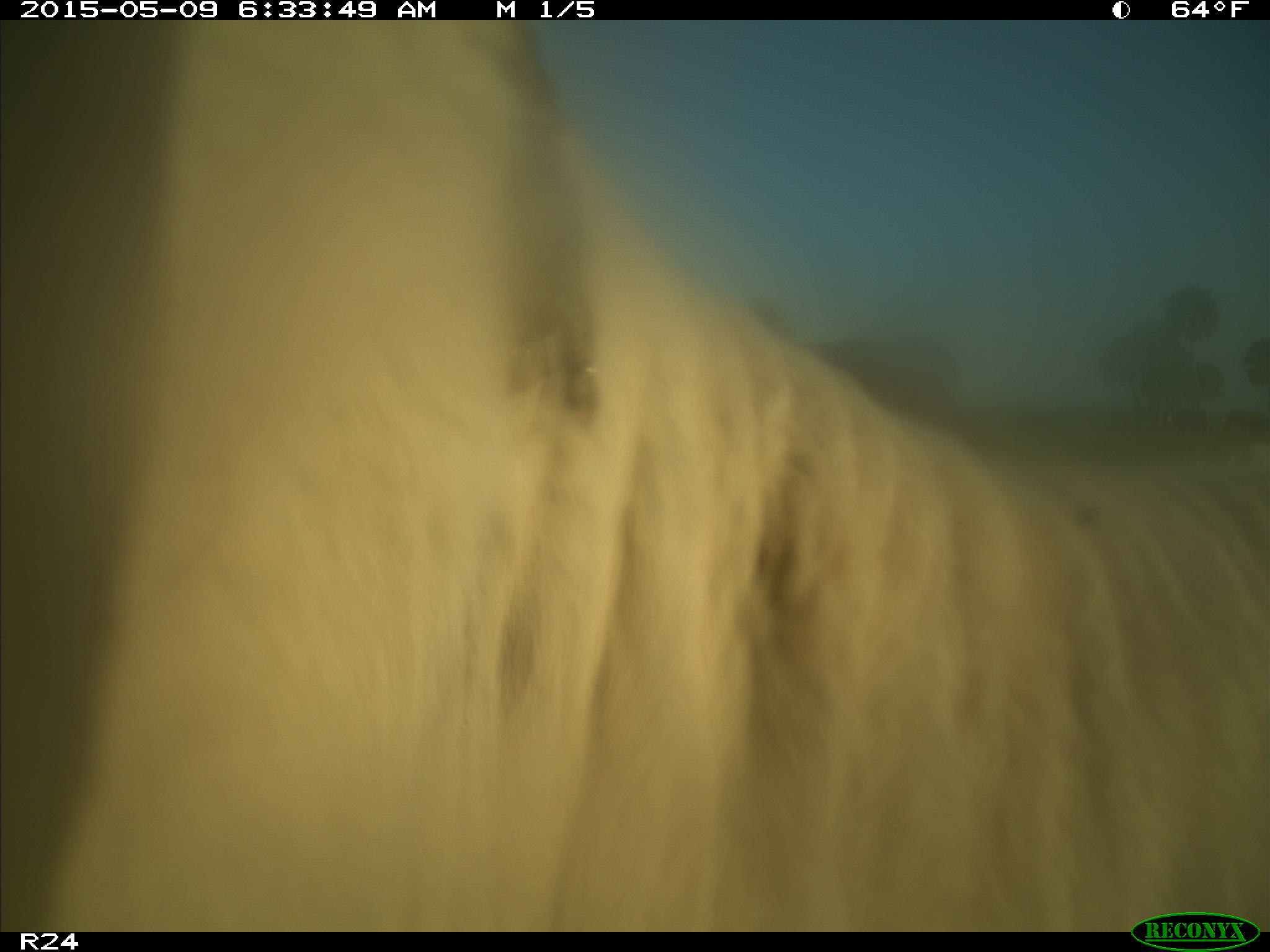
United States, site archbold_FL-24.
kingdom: Animalia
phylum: Chordata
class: Mammalia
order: Artiodactyla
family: Bovidae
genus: Bos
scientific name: Bos taurus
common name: domestic cow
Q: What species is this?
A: Bos taurus (domestic cow).